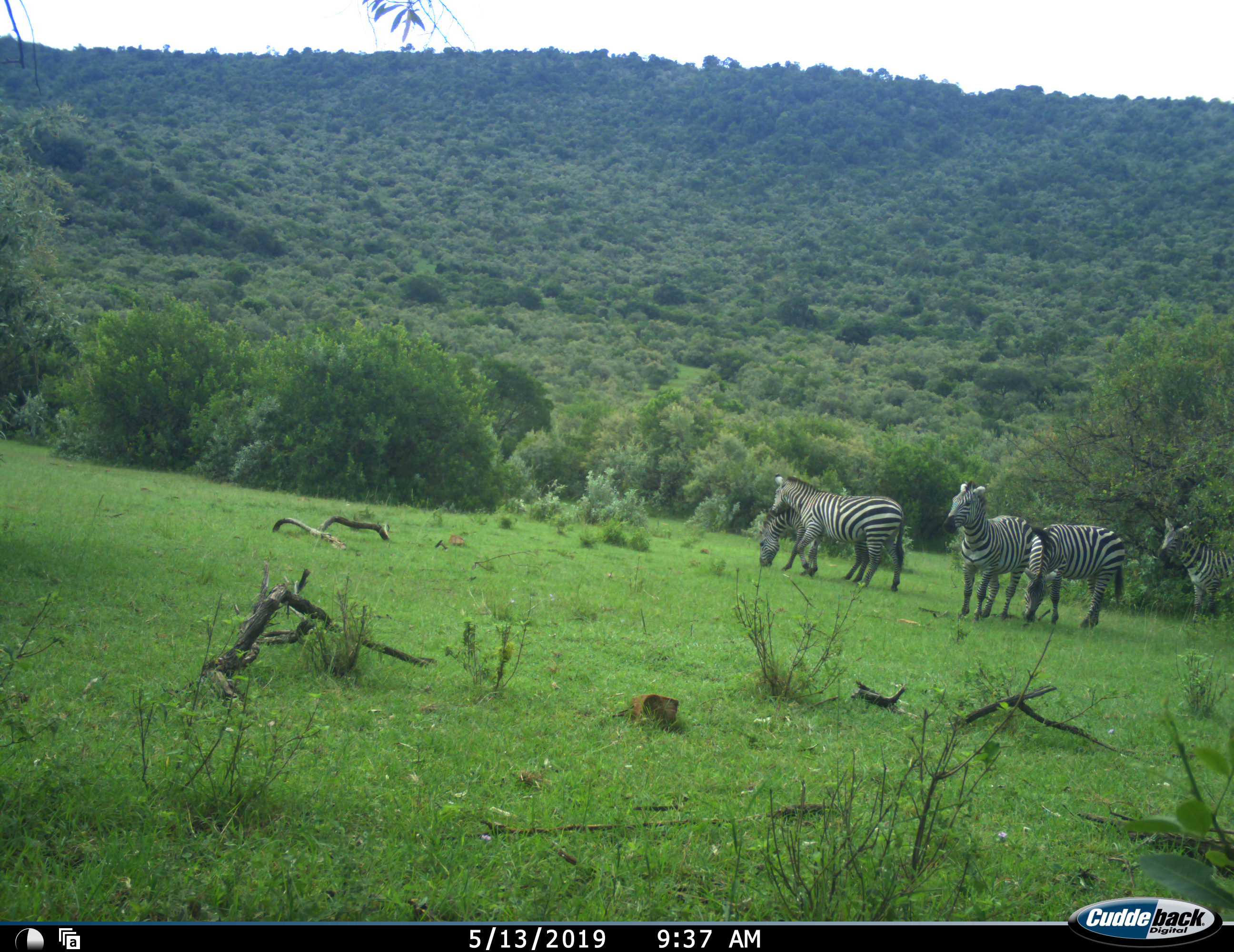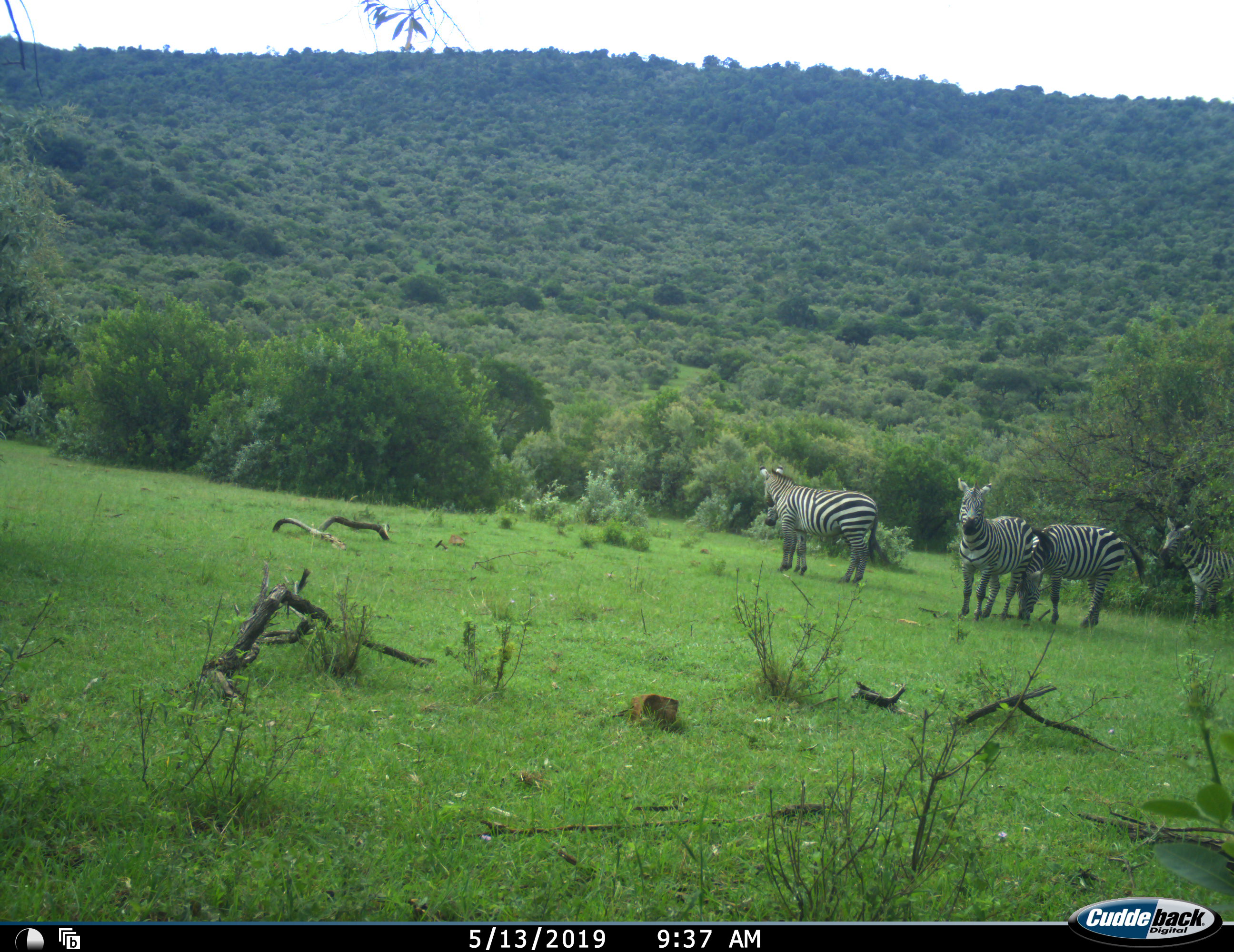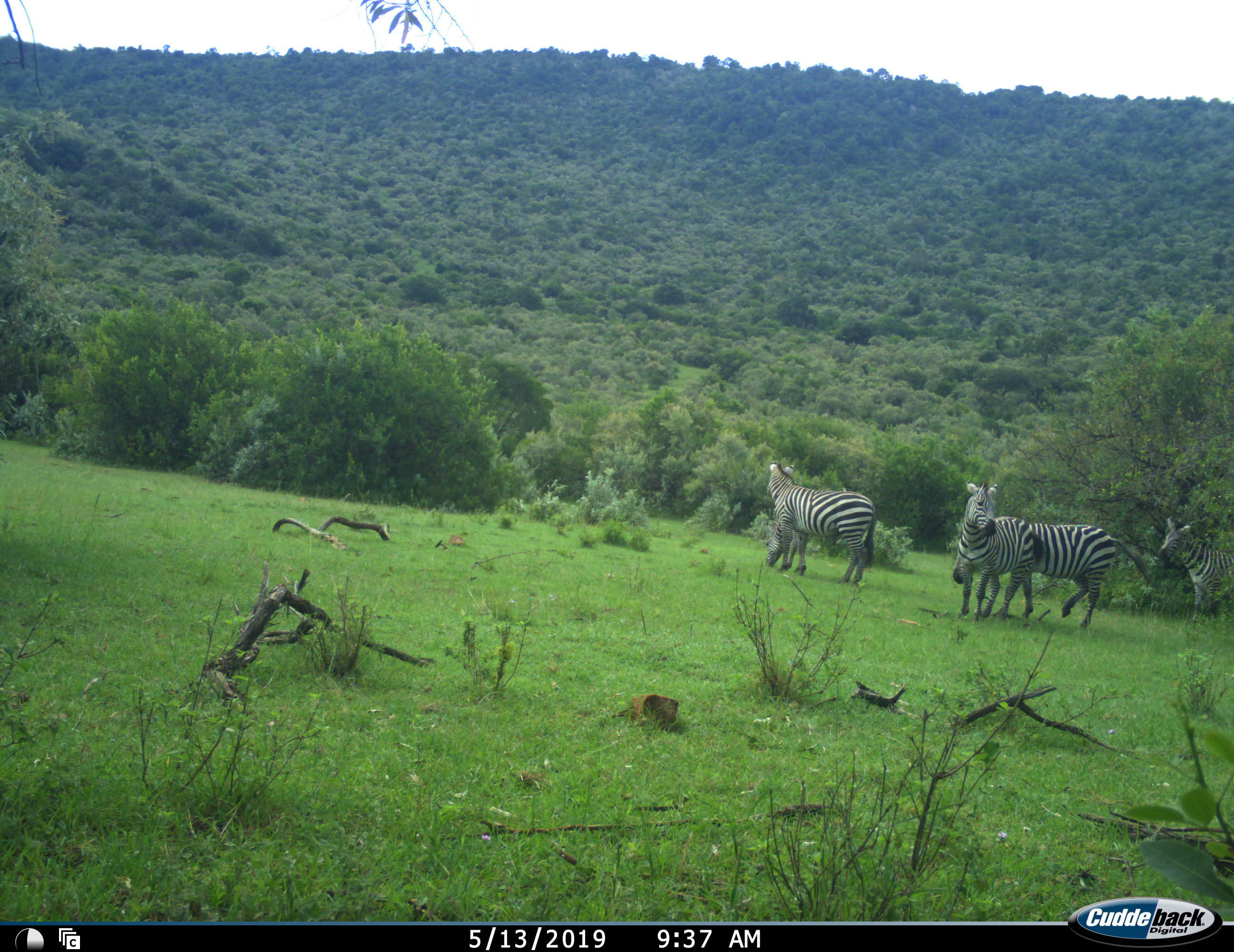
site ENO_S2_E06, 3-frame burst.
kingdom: Animalia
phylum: Chordata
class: Mammalia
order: Perissodactyla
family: Equidae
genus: Equus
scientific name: Equus quagga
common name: plains zebra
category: zebraplains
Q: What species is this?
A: Zebraplains (plains zebra) (Equus quagga).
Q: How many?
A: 5.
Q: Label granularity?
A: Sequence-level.